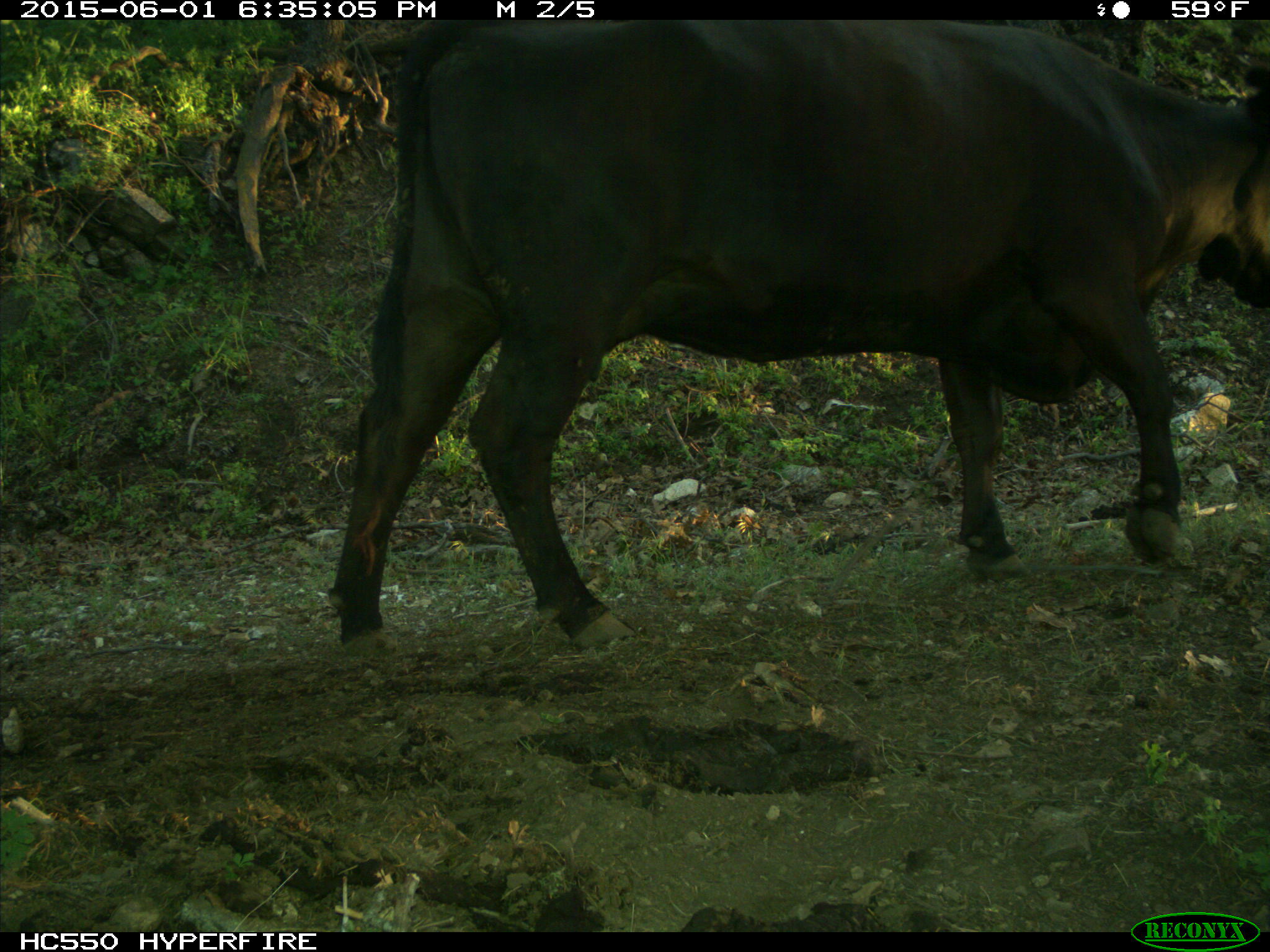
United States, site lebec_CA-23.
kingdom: Animalia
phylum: Chordata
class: Mammalia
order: Artiodactyla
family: Bovidae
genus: Bos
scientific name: Bos taurus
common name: domestic cow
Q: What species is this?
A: Bos taurus (domestic cow).